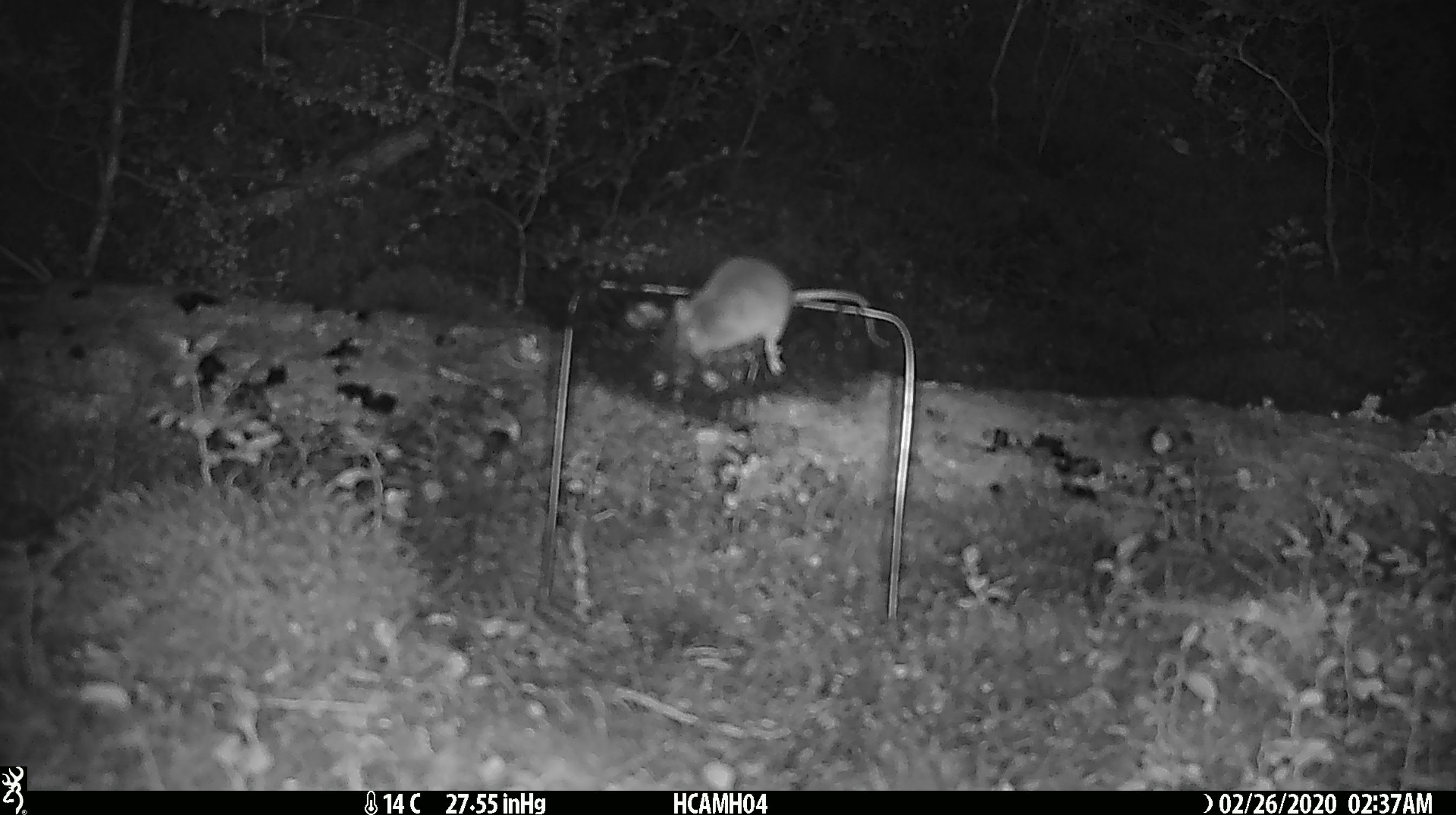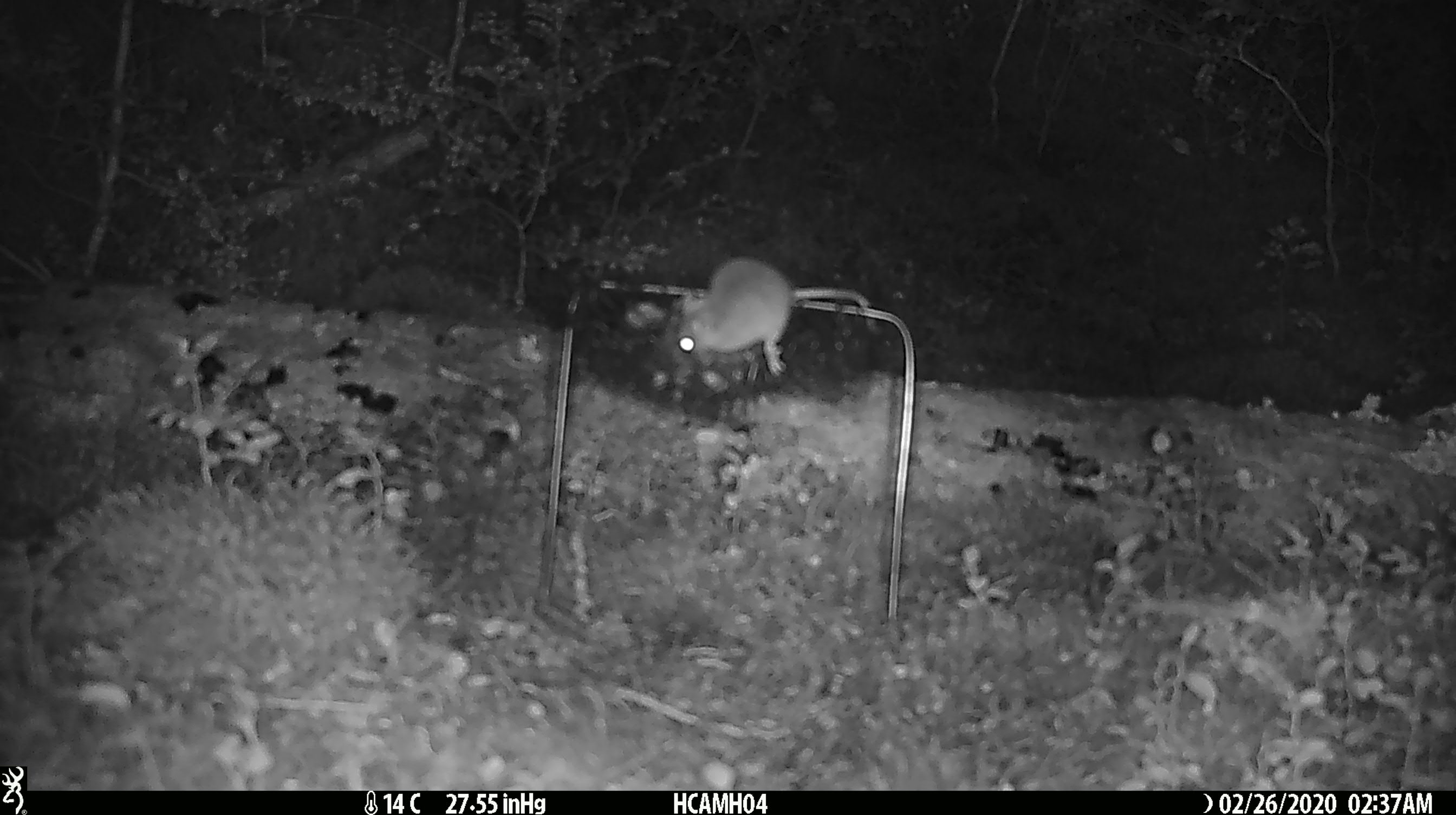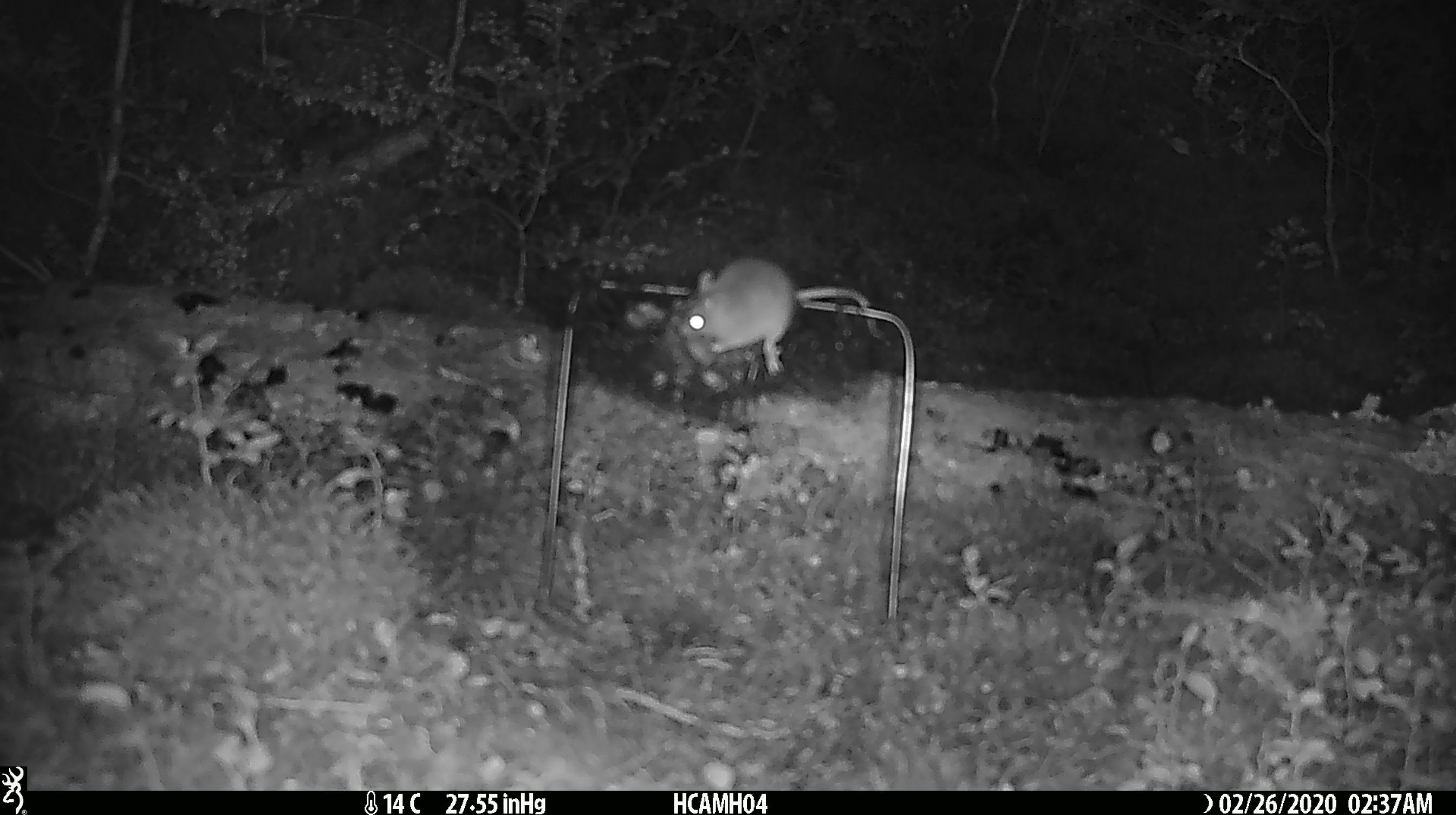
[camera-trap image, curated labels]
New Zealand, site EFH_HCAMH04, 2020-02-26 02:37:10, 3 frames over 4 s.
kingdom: Animalia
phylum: Chordata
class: Mammalia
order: Rodentia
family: Muridae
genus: Mus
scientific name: Mus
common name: mouse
Mouse (Mus).